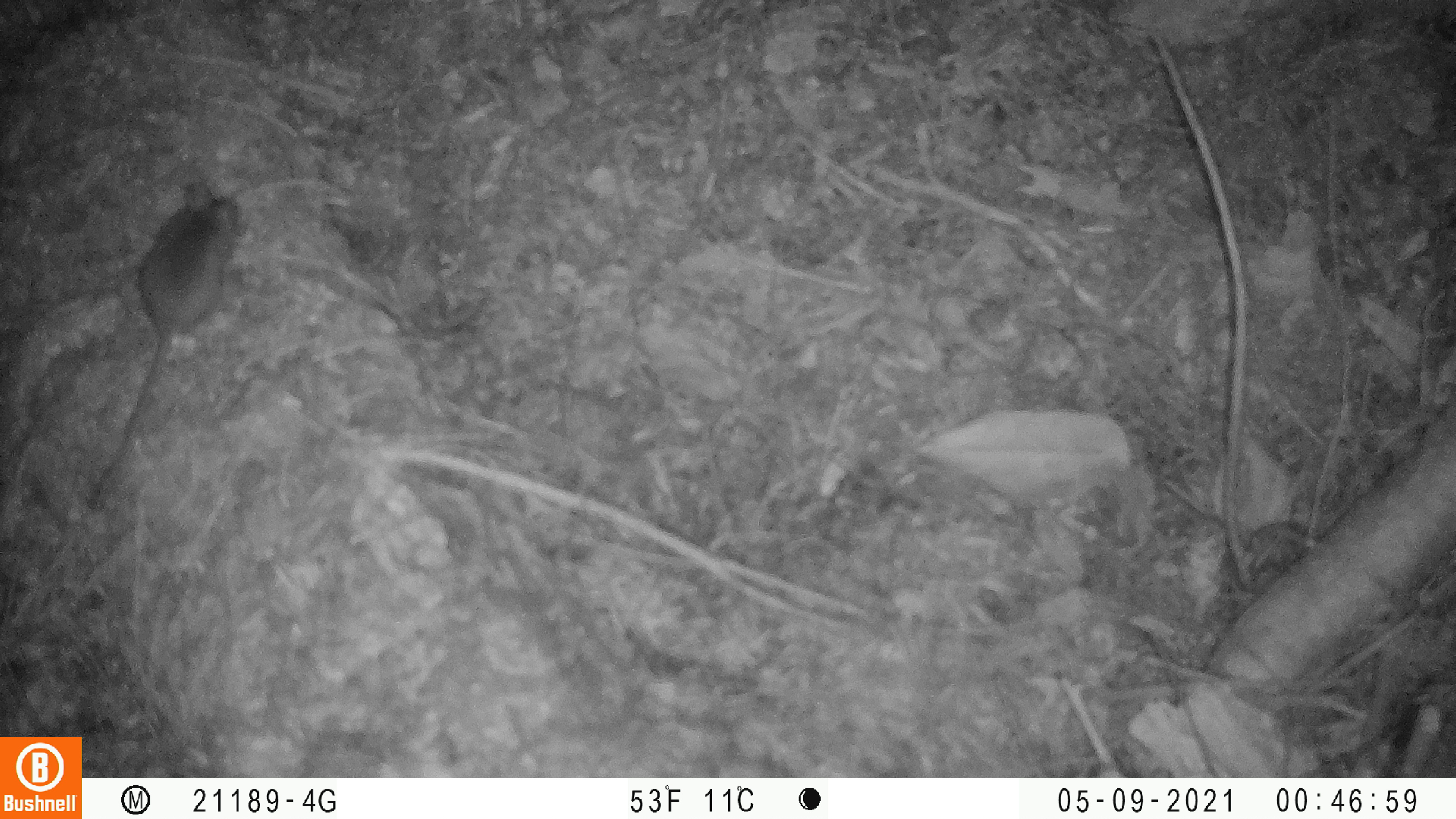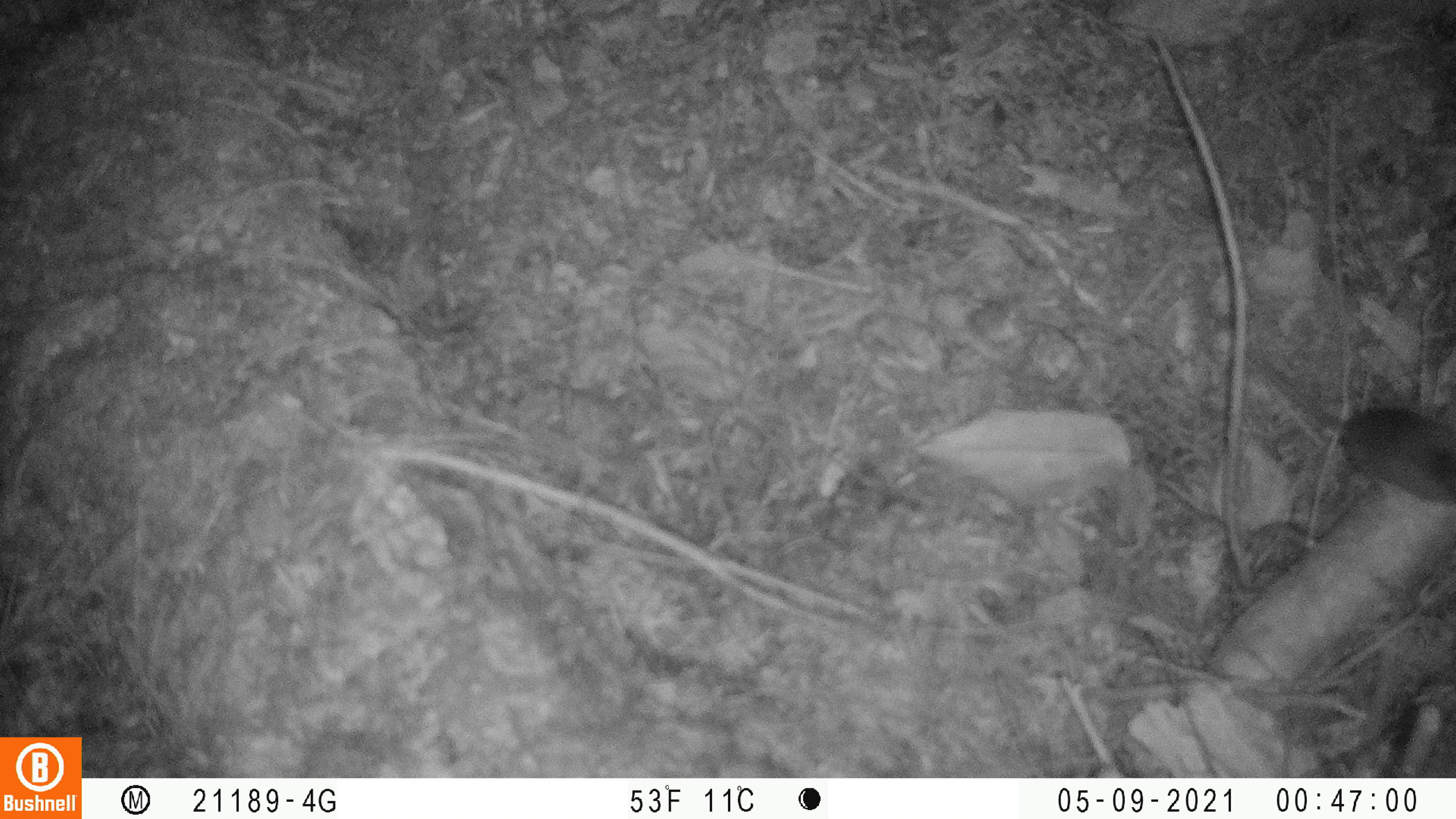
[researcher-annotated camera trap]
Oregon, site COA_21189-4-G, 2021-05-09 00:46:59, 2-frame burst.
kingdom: Animalia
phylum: Chordata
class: Mammalia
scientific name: Mammalia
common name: small mammal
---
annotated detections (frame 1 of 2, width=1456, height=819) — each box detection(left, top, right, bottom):
small mammal: detection(89, 174, 245, 514)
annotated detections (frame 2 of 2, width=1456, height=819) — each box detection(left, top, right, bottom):
small mammal: detection(1239, 341, 1449, 513)